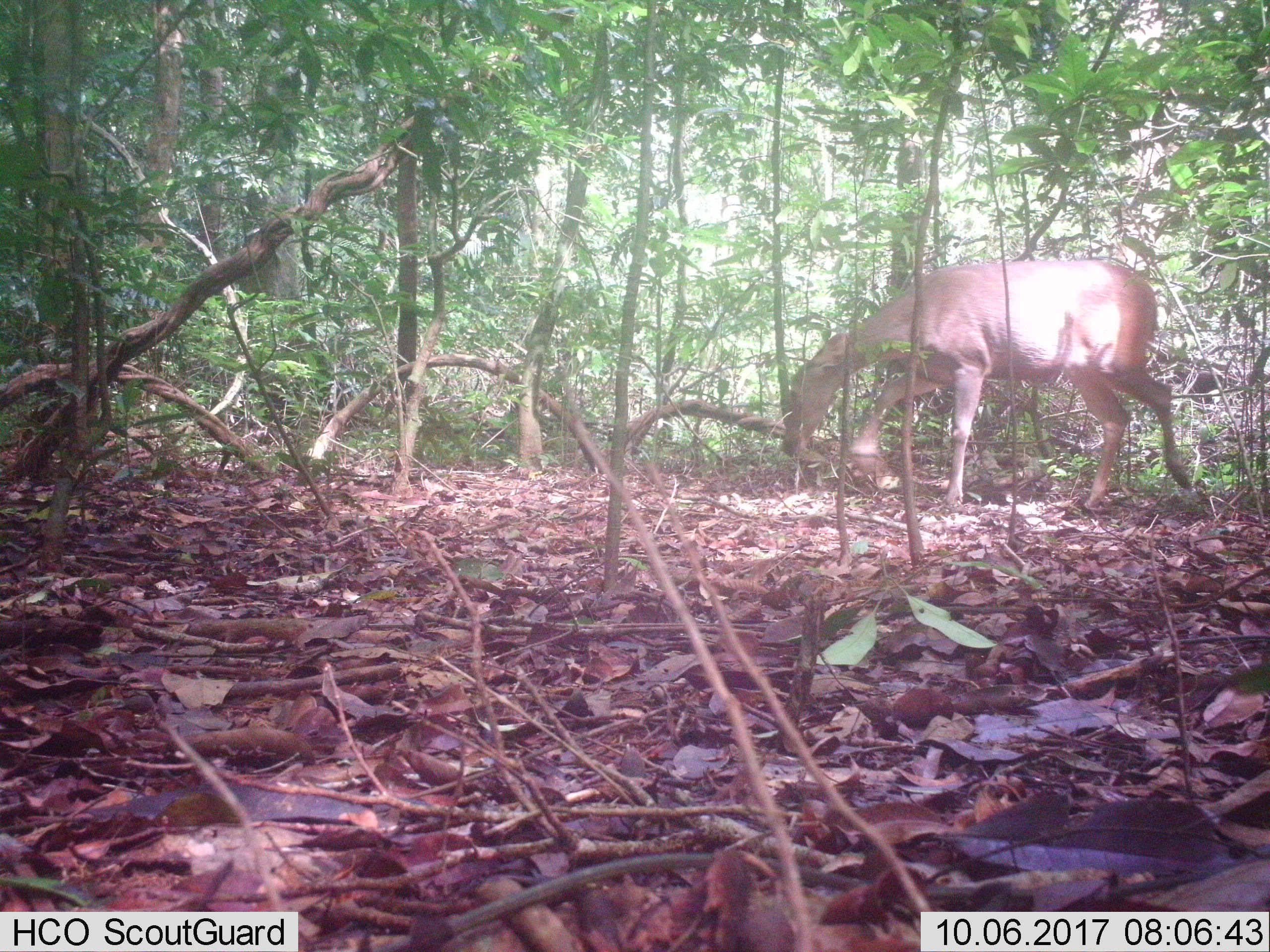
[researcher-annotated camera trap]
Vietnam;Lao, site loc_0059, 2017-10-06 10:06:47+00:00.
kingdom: Animalia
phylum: Chordata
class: Mammalia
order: Artiodactyla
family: Cervidae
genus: Rusa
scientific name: Rusa unicolor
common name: sambar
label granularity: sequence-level